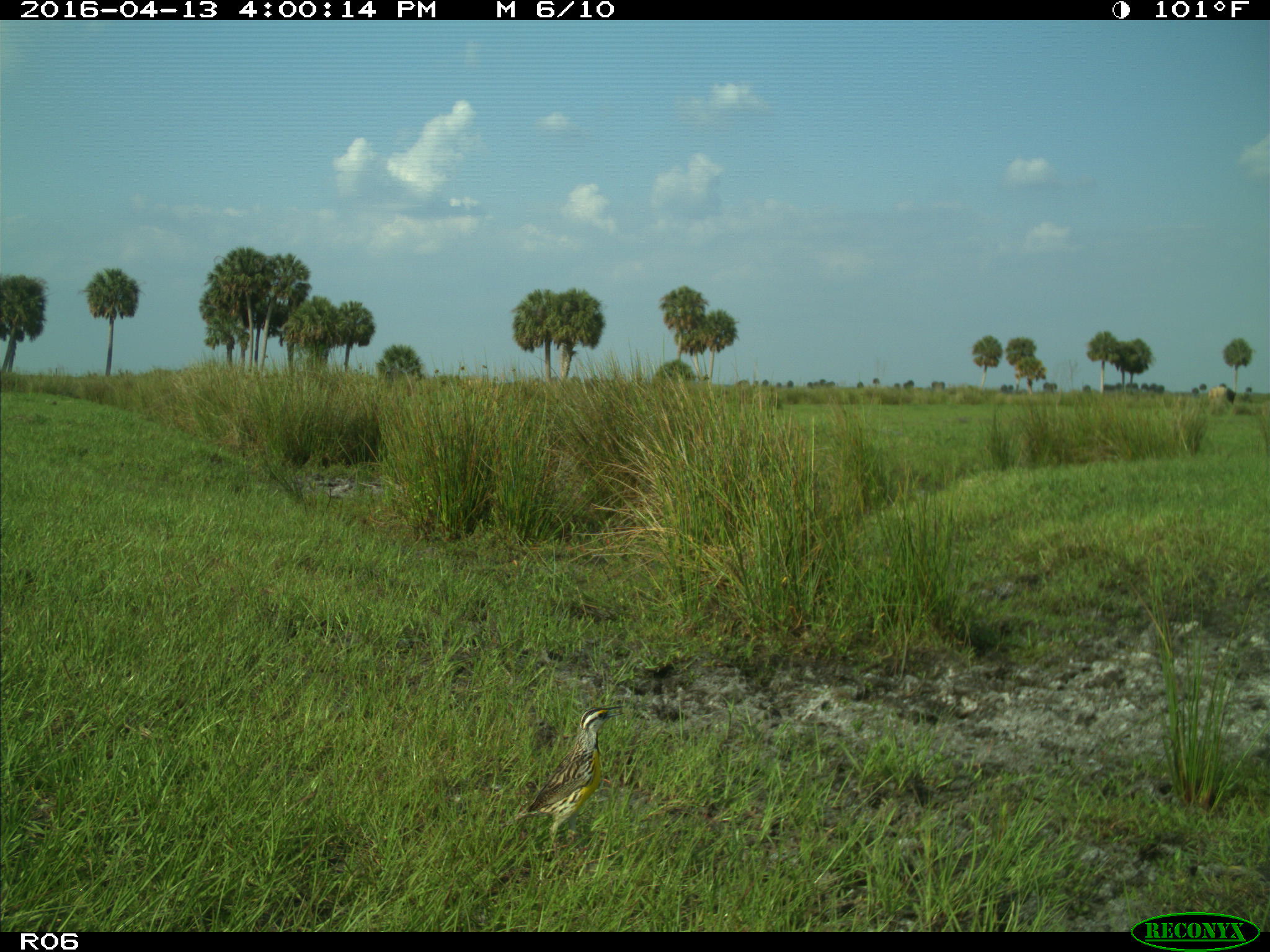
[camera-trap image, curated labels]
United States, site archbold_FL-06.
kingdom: Animalia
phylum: Chordata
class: Aves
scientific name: Aves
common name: birds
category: unidentified bird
Unidentified bird (birds) (Aves).